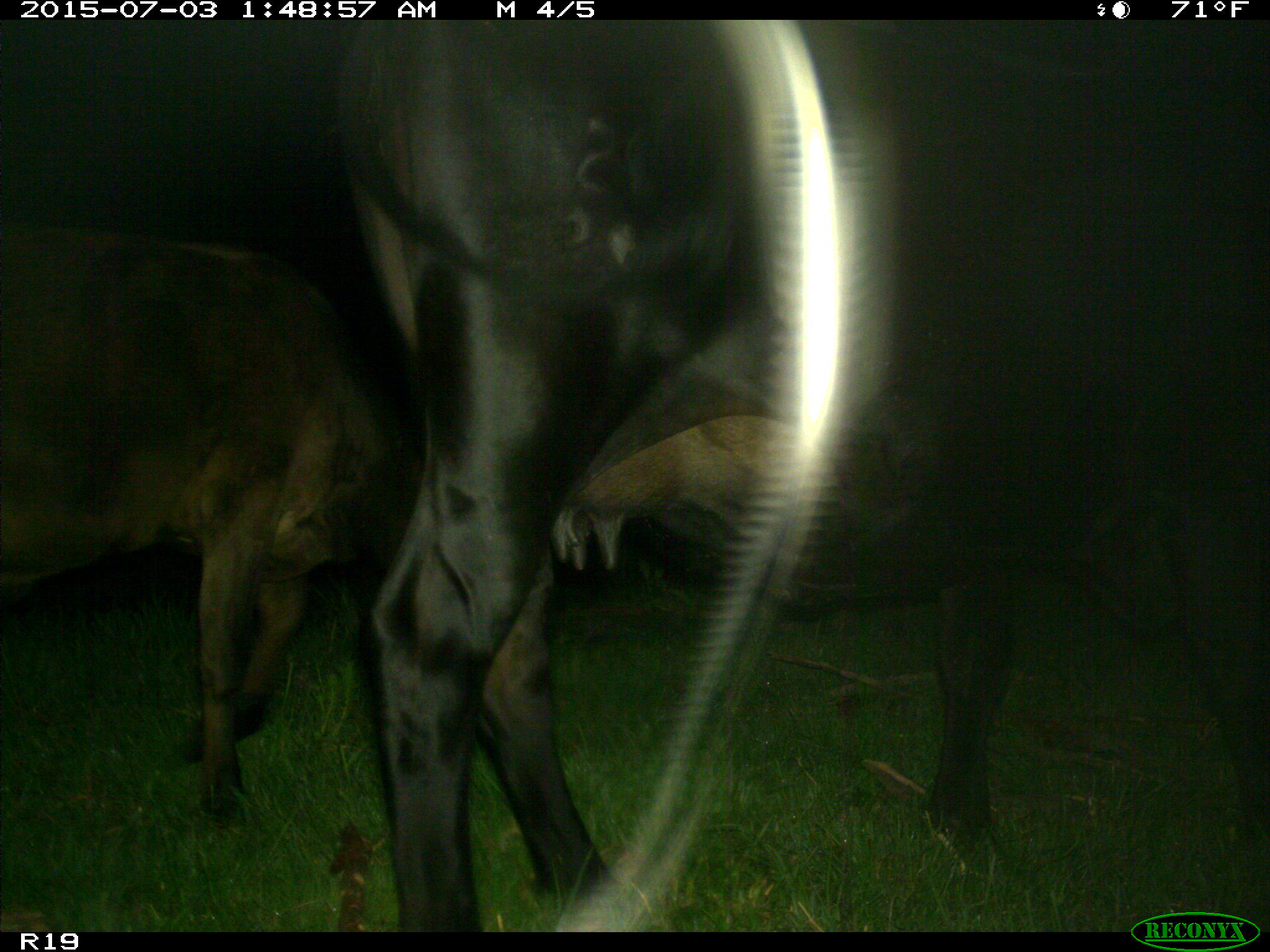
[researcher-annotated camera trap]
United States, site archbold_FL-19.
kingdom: Animalia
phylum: Chordata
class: Mammalia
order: Artiodactyla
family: Bovidae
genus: Bos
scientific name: Bos taurus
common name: domestic cow